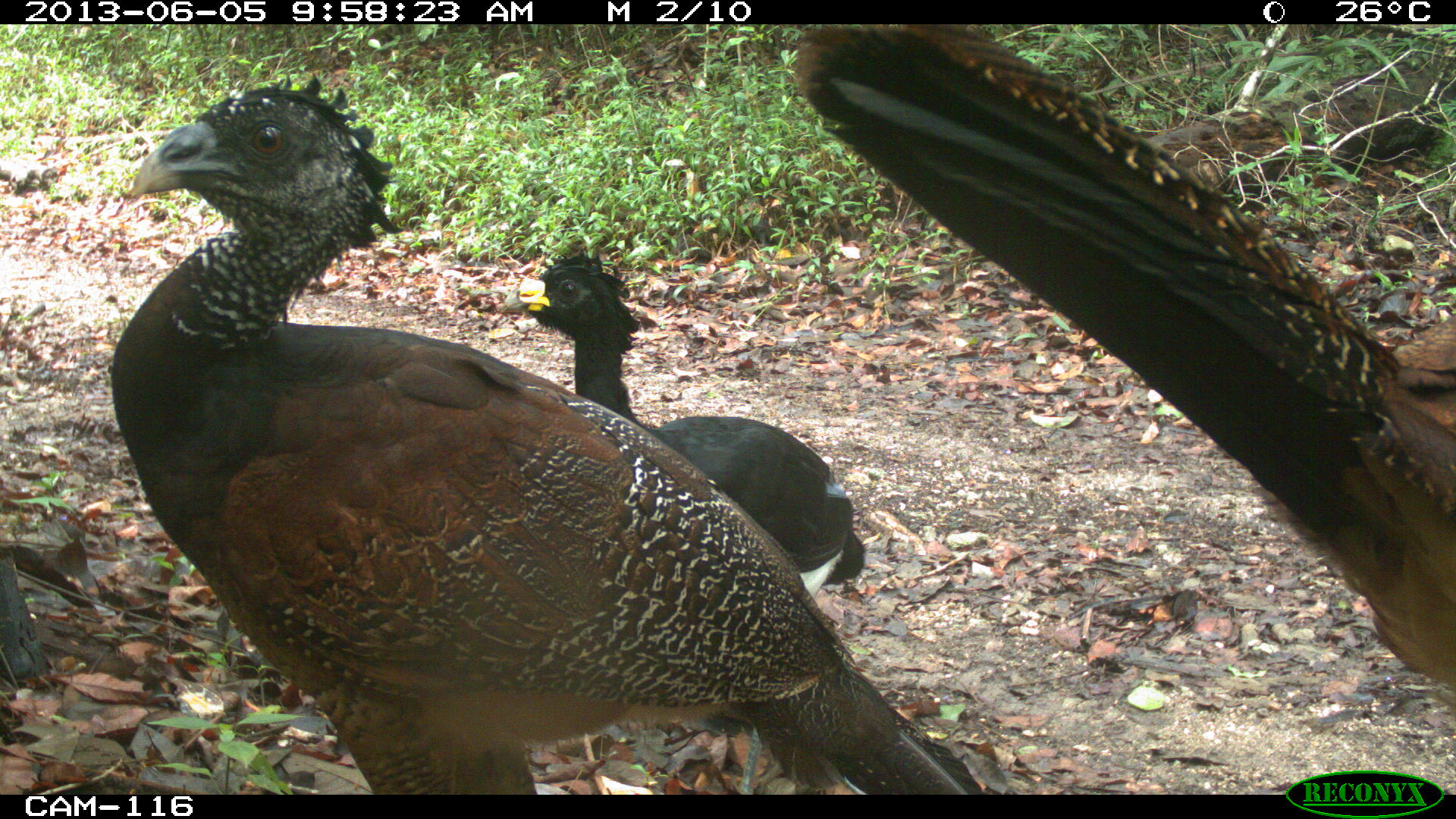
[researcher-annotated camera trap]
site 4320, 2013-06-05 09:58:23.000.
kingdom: Animalia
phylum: Chordata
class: Aves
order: Galliformes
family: Cracidae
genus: Crax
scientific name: Crax rubra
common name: great curassow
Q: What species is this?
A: Crax rubra (great curassow).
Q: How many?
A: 3.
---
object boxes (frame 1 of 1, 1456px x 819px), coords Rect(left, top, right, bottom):
crax rubra: Rect(105, 71, 982, 794); Rect(790, 24, 1456, 701); Rect(499, 249, 864, 792)